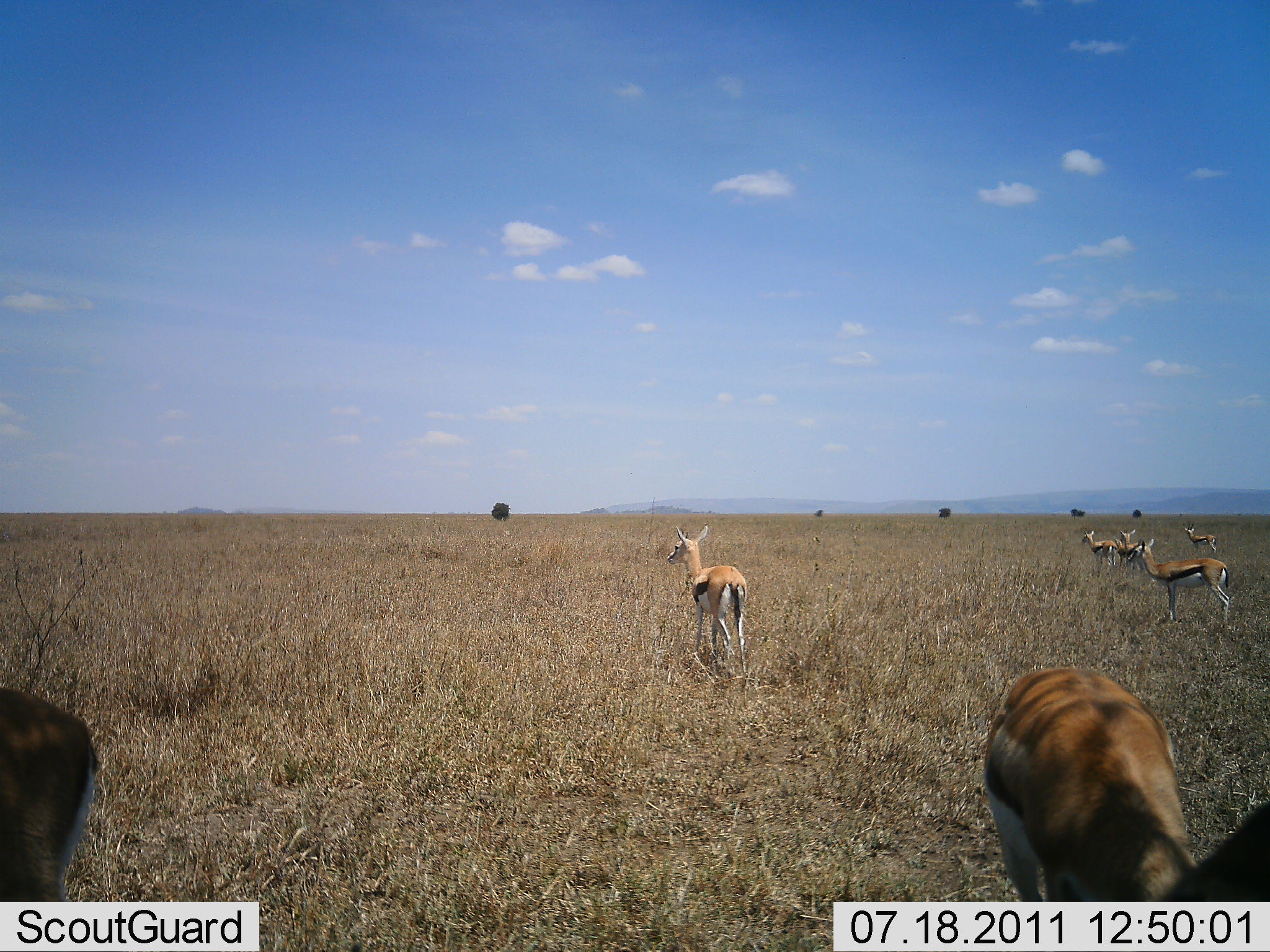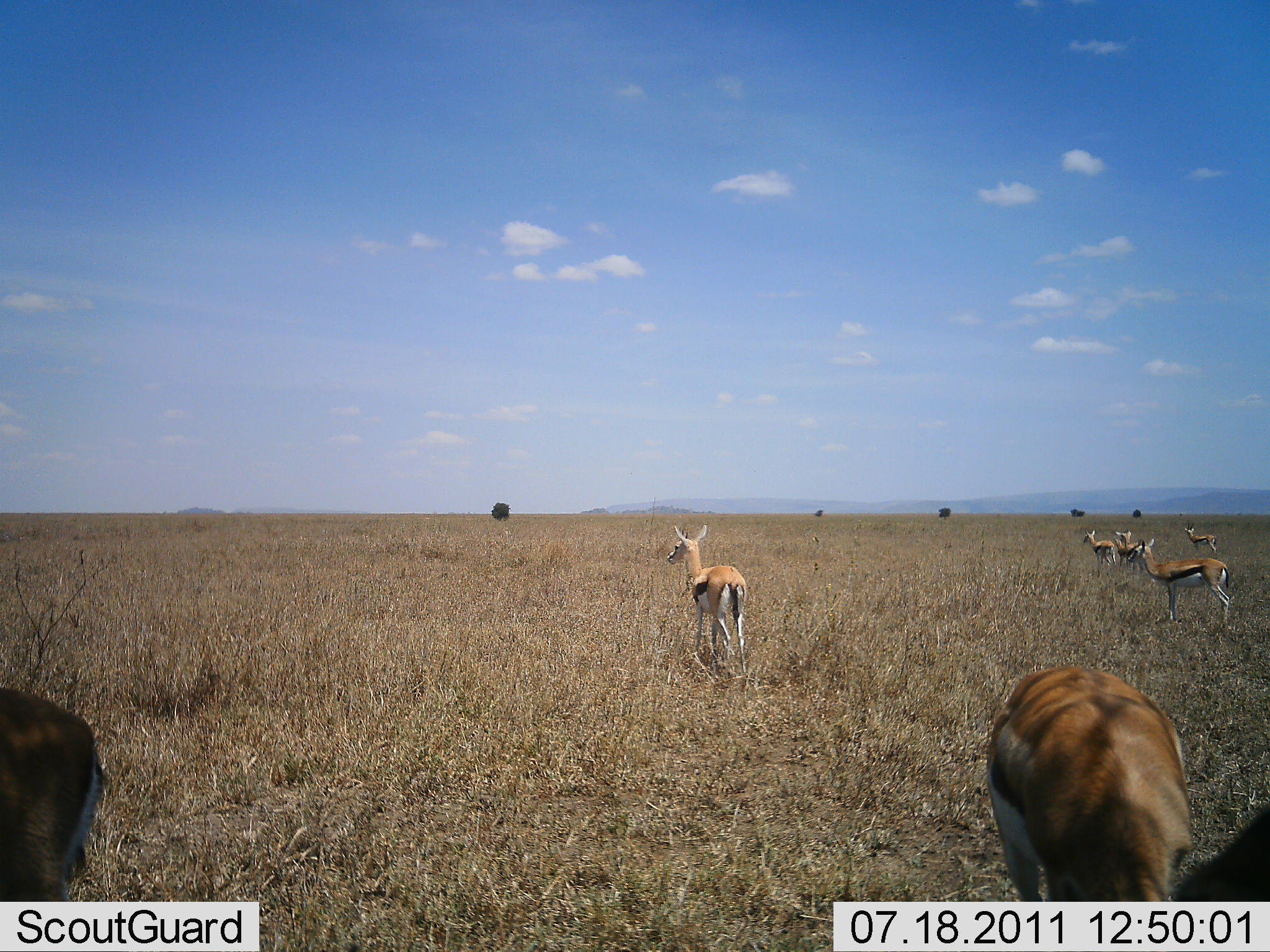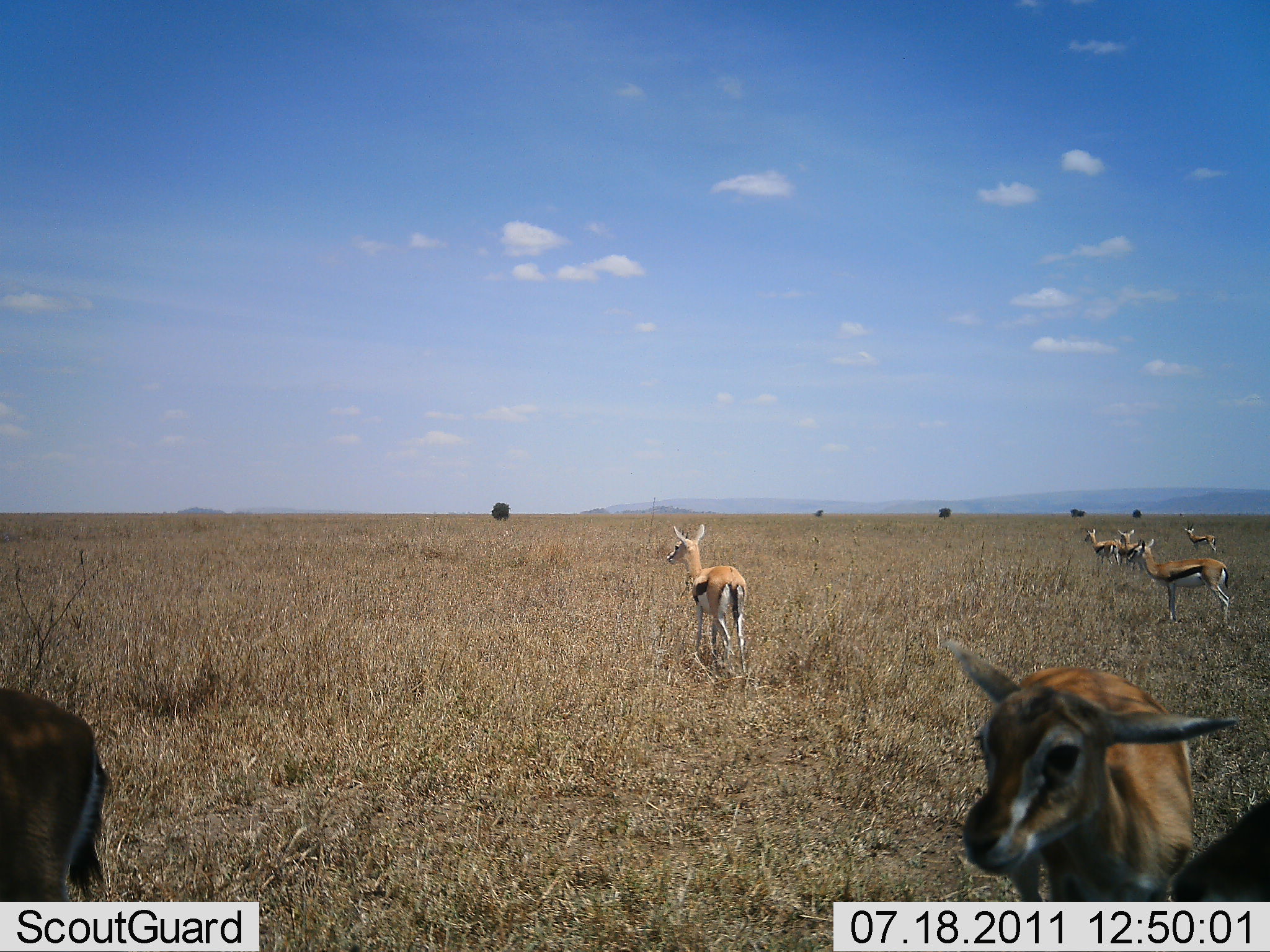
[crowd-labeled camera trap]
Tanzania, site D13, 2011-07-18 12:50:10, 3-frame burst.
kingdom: Animalia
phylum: Chordata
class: Mammalia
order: Artiodactyla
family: Bovidae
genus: Eudorcas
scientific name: Eudorcas thomsonii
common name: thomson's gazelle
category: gazellethomsons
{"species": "gazellethomsons (thomson's gazelle) (Eudorcas thomsonii)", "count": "7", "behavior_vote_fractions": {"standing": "85%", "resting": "0%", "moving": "31%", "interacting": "0%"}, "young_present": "0%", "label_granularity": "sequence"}